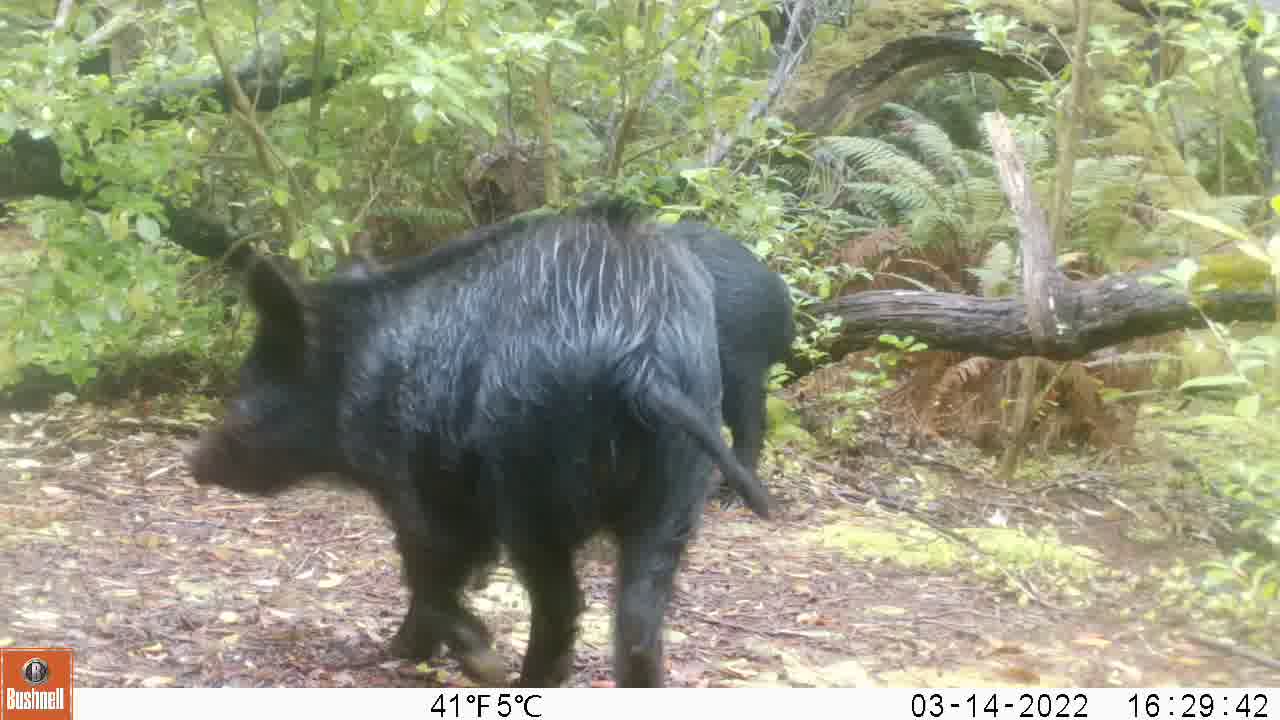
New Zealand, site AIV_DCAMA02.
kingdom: Animalia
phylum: Chordata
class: Mammalia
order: Artiodactyla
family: Suidae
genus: Sus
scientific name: Sus scrofa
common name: pig